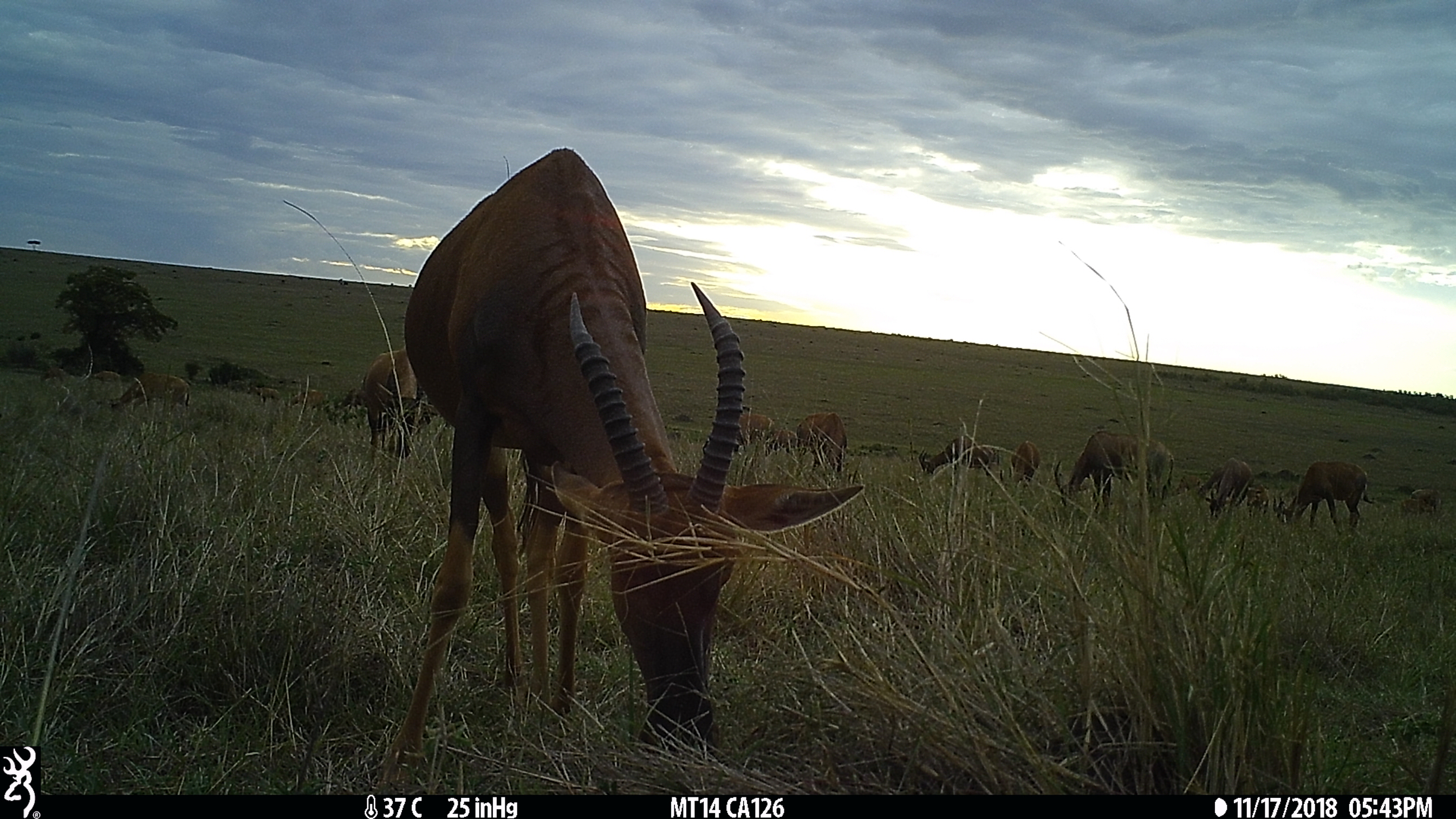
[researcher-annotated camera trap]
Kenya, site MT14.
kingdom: Animalia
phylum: Chordata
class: Mammalia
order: Artiodactyla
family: Bovidae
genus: Damaliscus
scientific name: Damaliscus lunatus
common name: topi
Topi (Damaliscus lunatus).